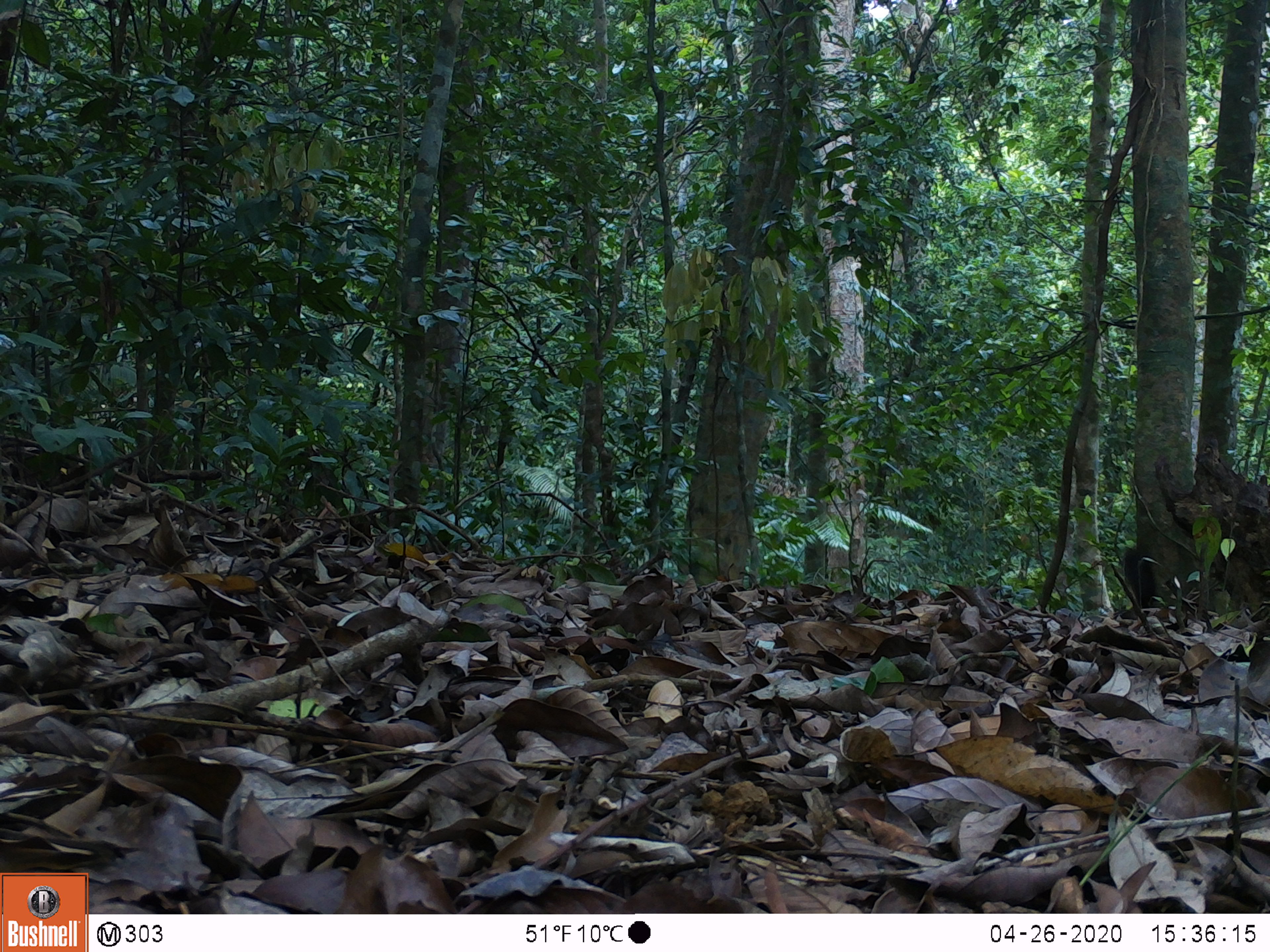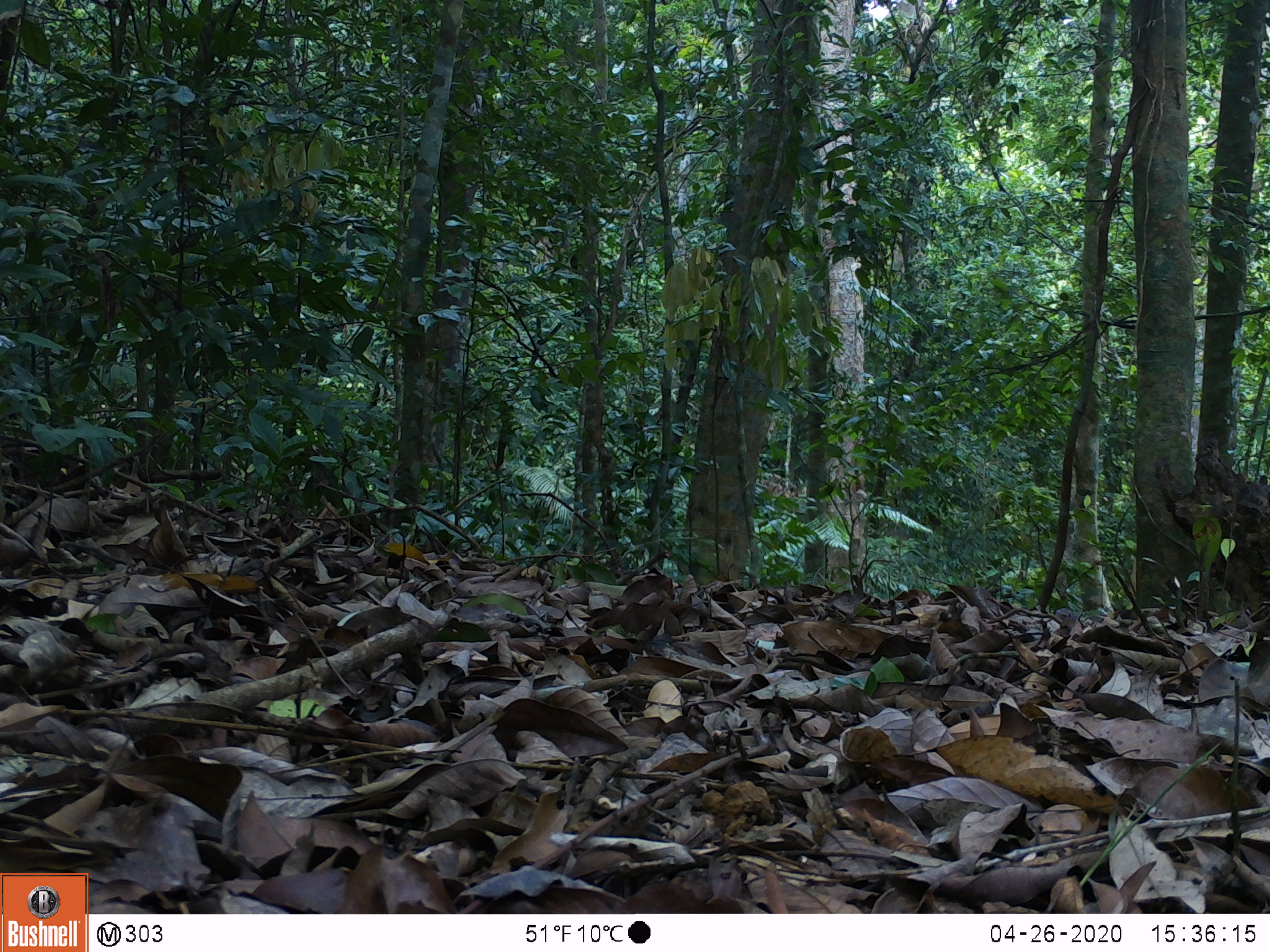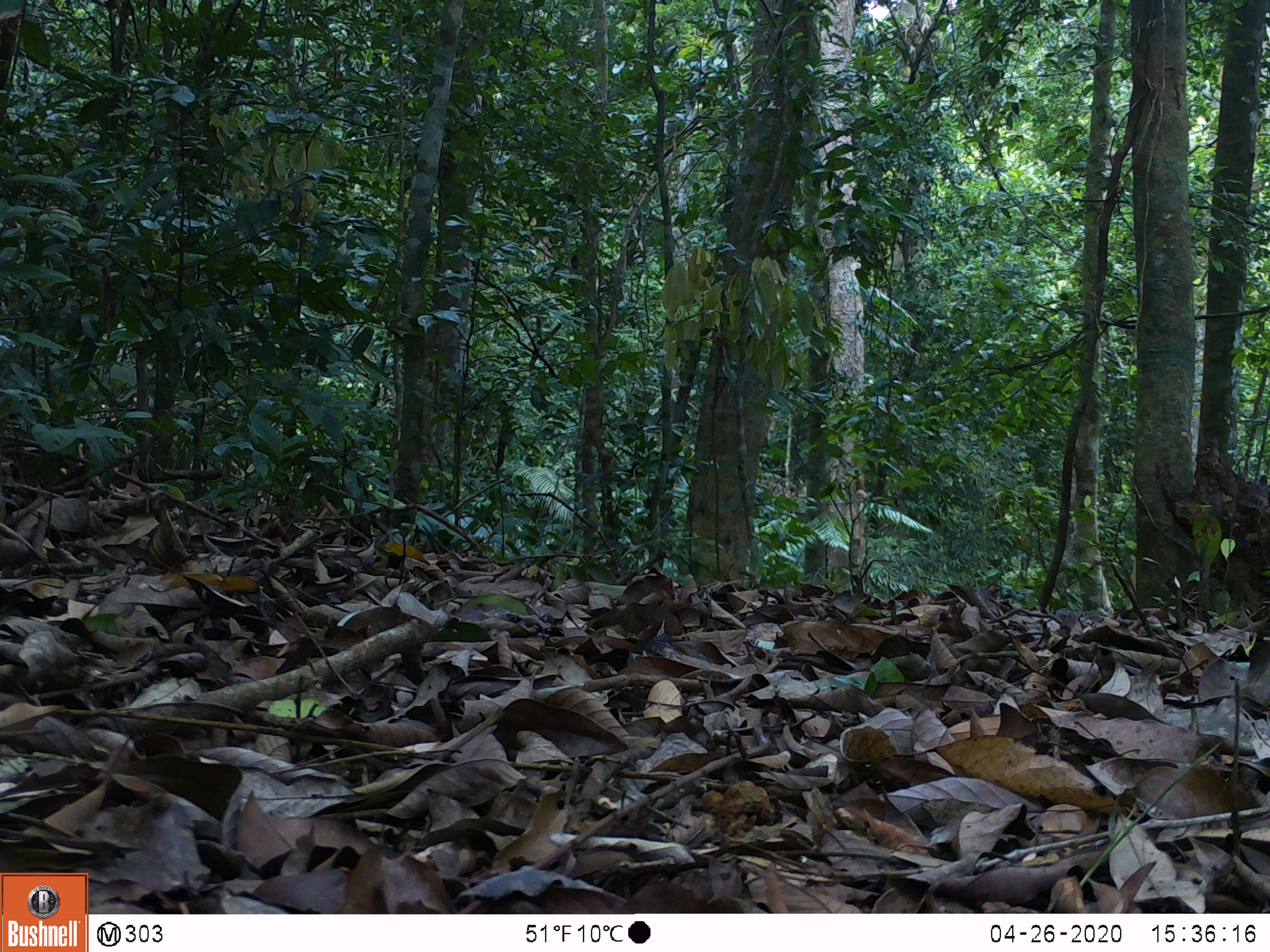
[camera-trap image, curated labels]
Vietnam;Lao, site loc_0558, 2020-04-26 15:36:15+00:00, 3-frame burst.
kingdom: Animalia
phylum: Chordata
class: Mammalia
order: Carnivora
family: Mustelidae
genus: Martes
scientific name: Martes flavigula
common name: yellow-throated marten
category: yellow throated marten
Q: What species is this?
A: Yellow throated marten (yellow-throated marten) (Martes flavigula).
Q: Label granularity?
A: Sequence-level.